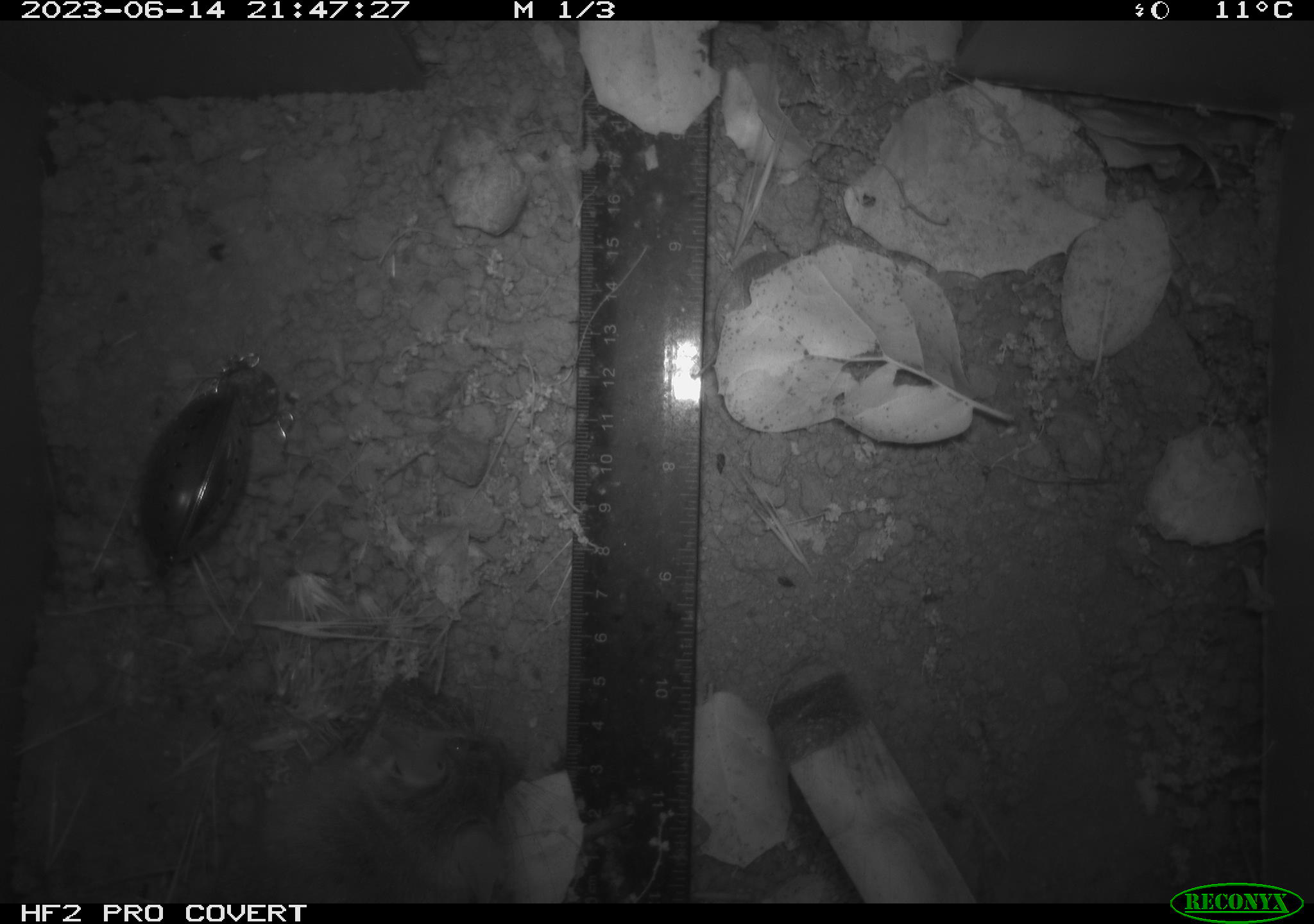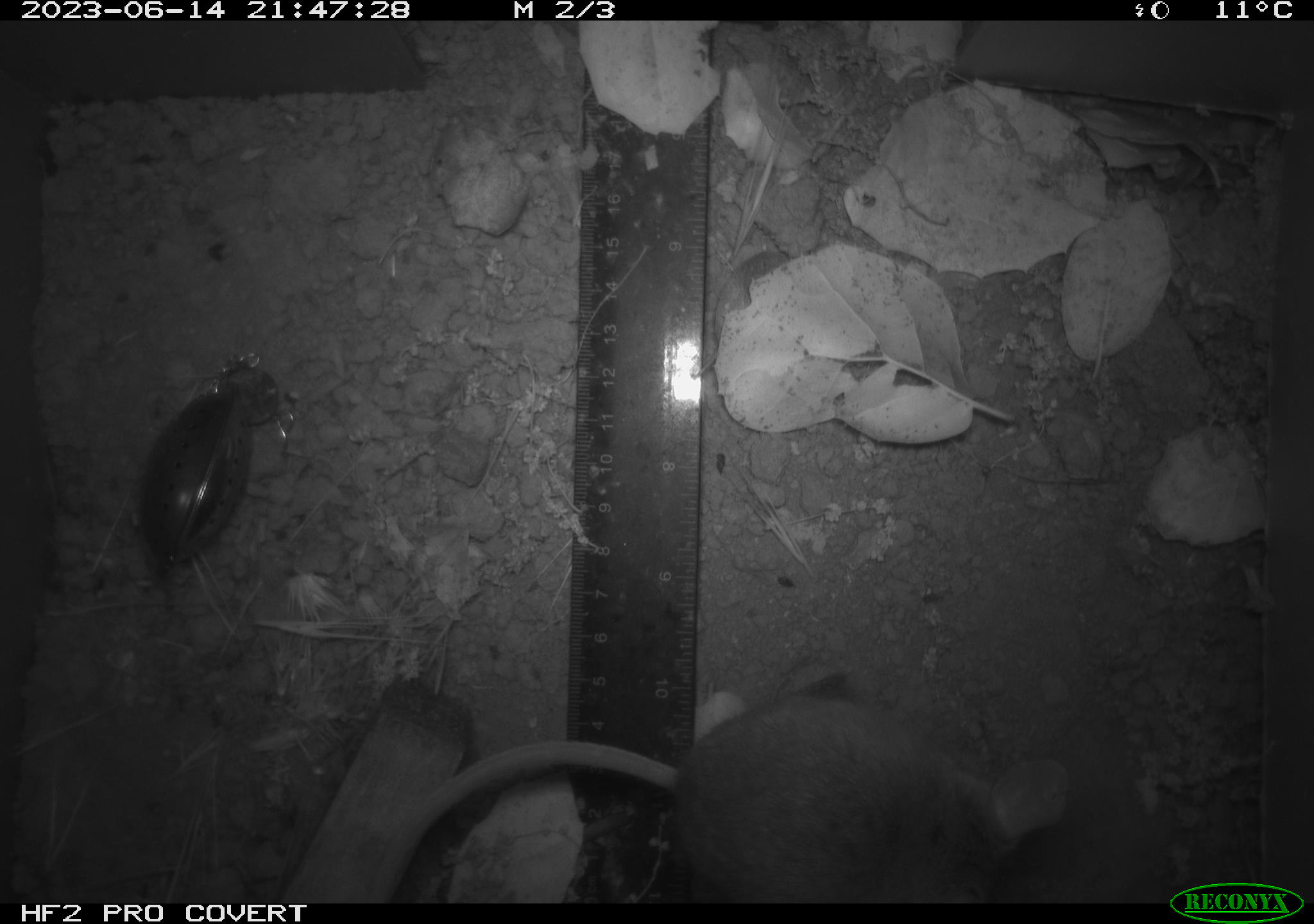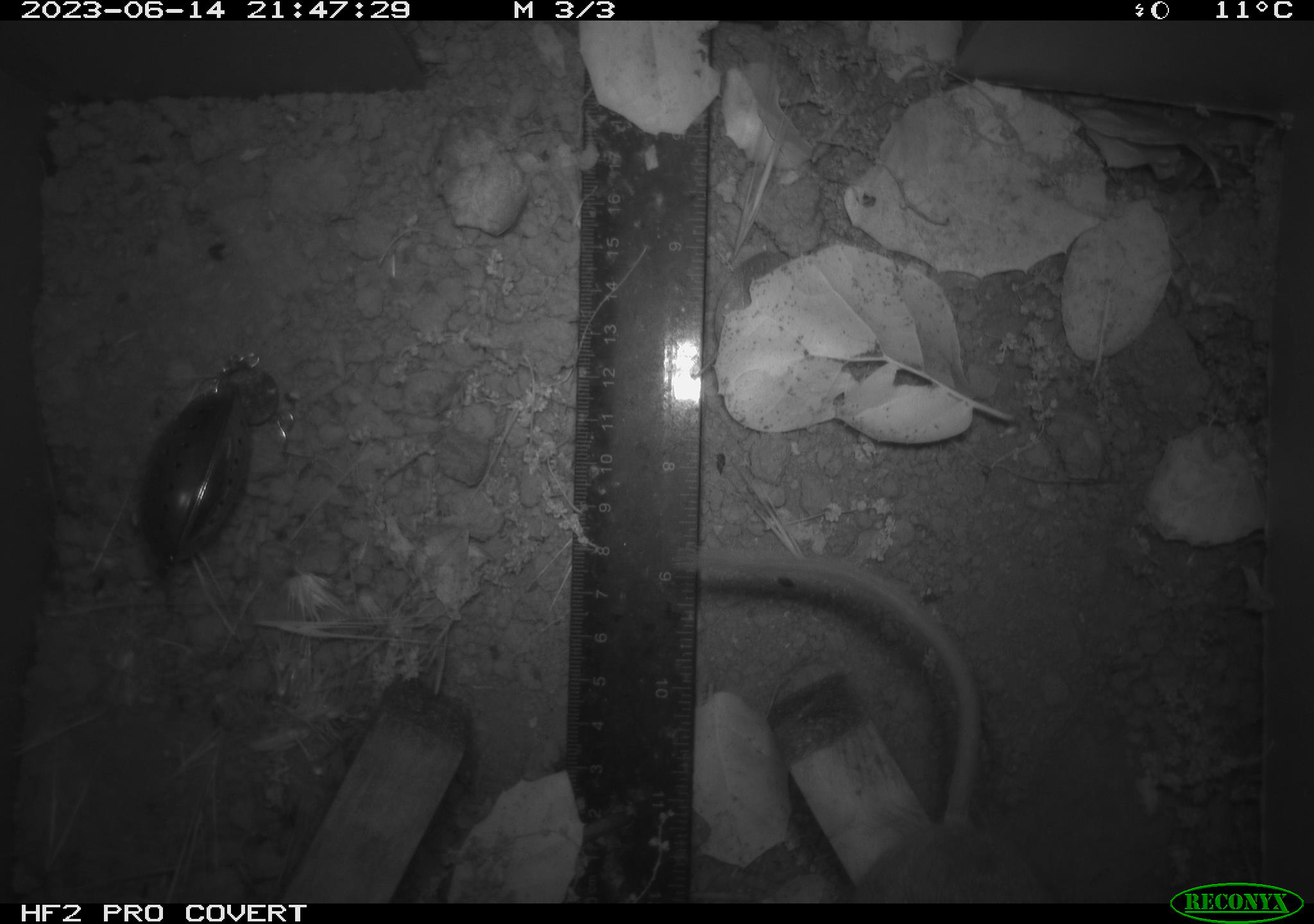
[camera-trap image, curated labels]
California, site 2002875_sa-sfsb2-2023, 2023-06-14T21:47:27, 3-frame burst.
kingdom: Animalia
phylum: Chordata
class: Mammalia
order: Rodentia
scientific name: Rodentia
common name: mouse species